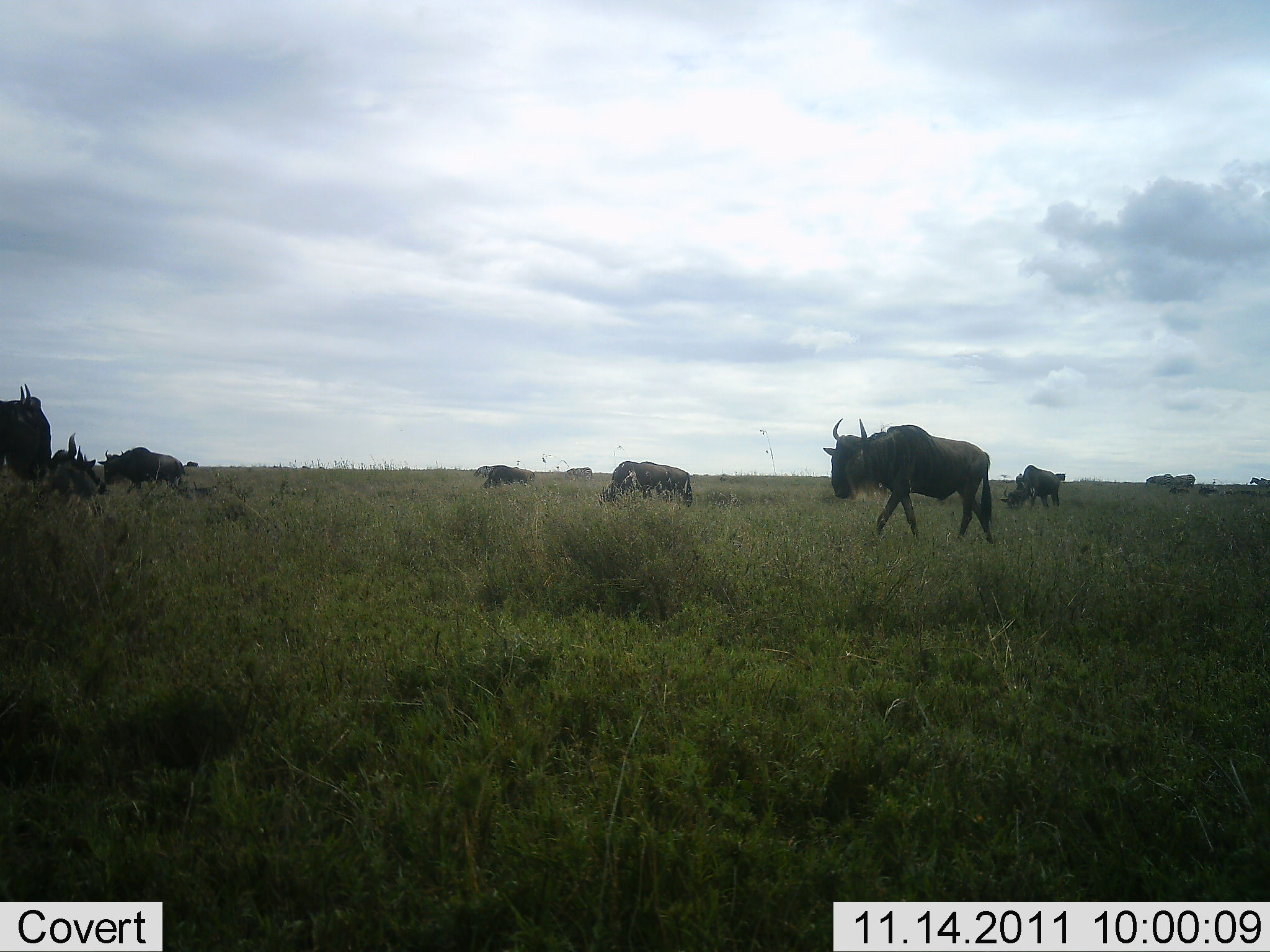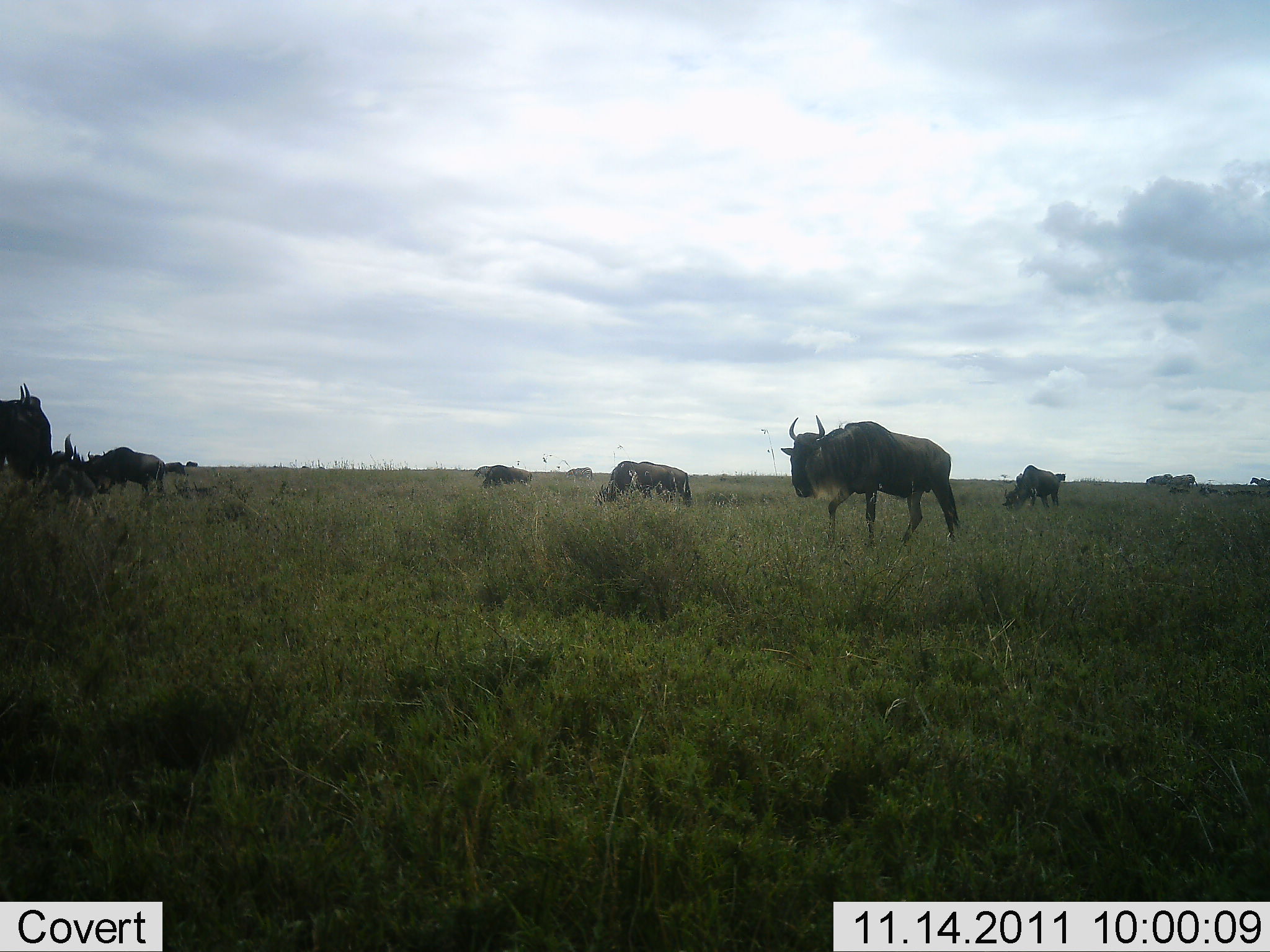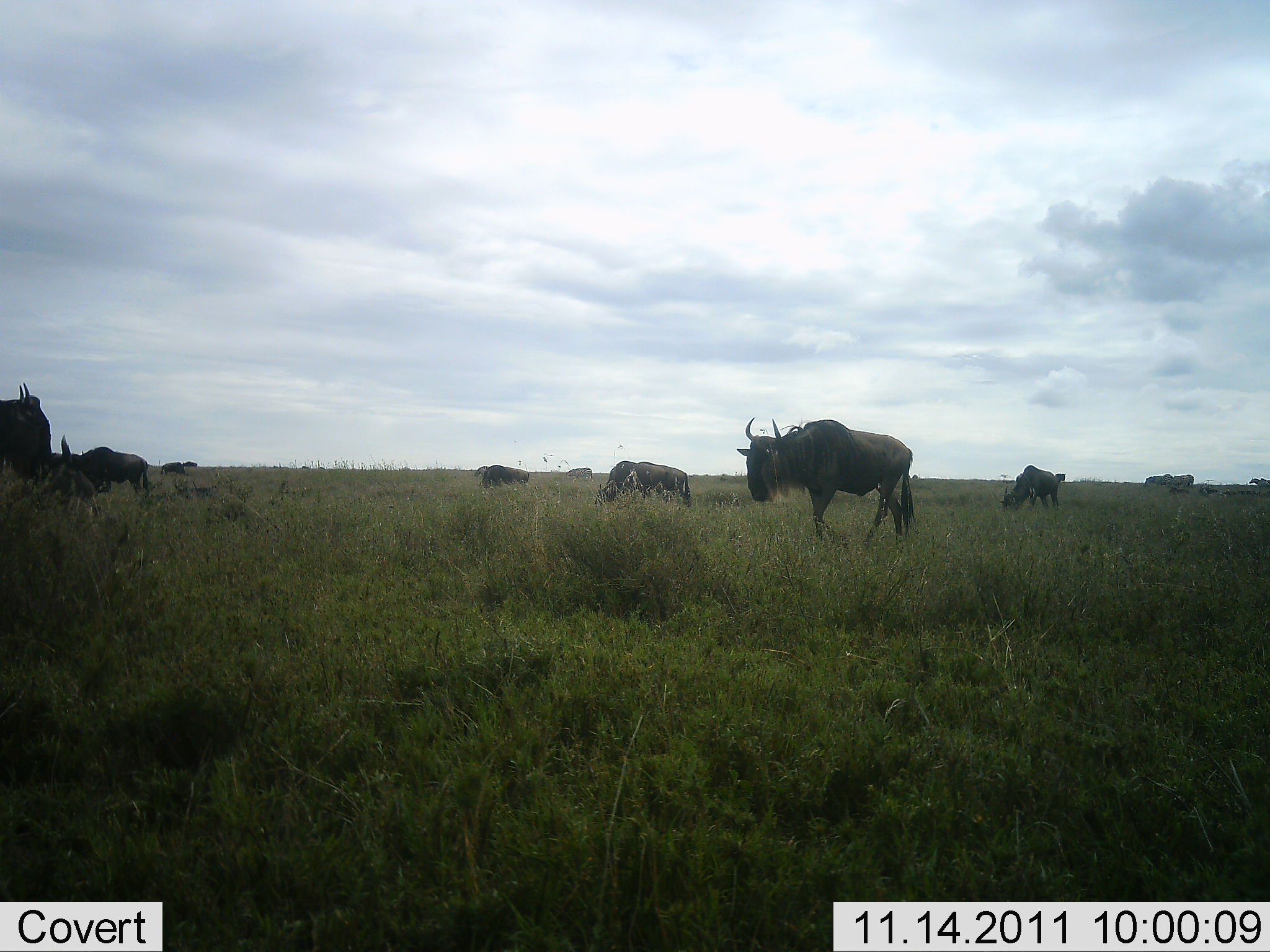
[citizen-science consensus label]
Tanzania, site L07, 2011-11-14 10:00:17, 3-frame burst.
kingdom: Animalia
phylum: Chordata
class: Mammalia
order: Artiodactyla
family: Bovidae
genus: Connochaetes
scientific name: Connochaetes taurinus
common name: blue wildebeest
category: wildebeest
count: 11-50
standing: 71%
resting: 7%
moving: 93%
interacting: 7%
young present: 0%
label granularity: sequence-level